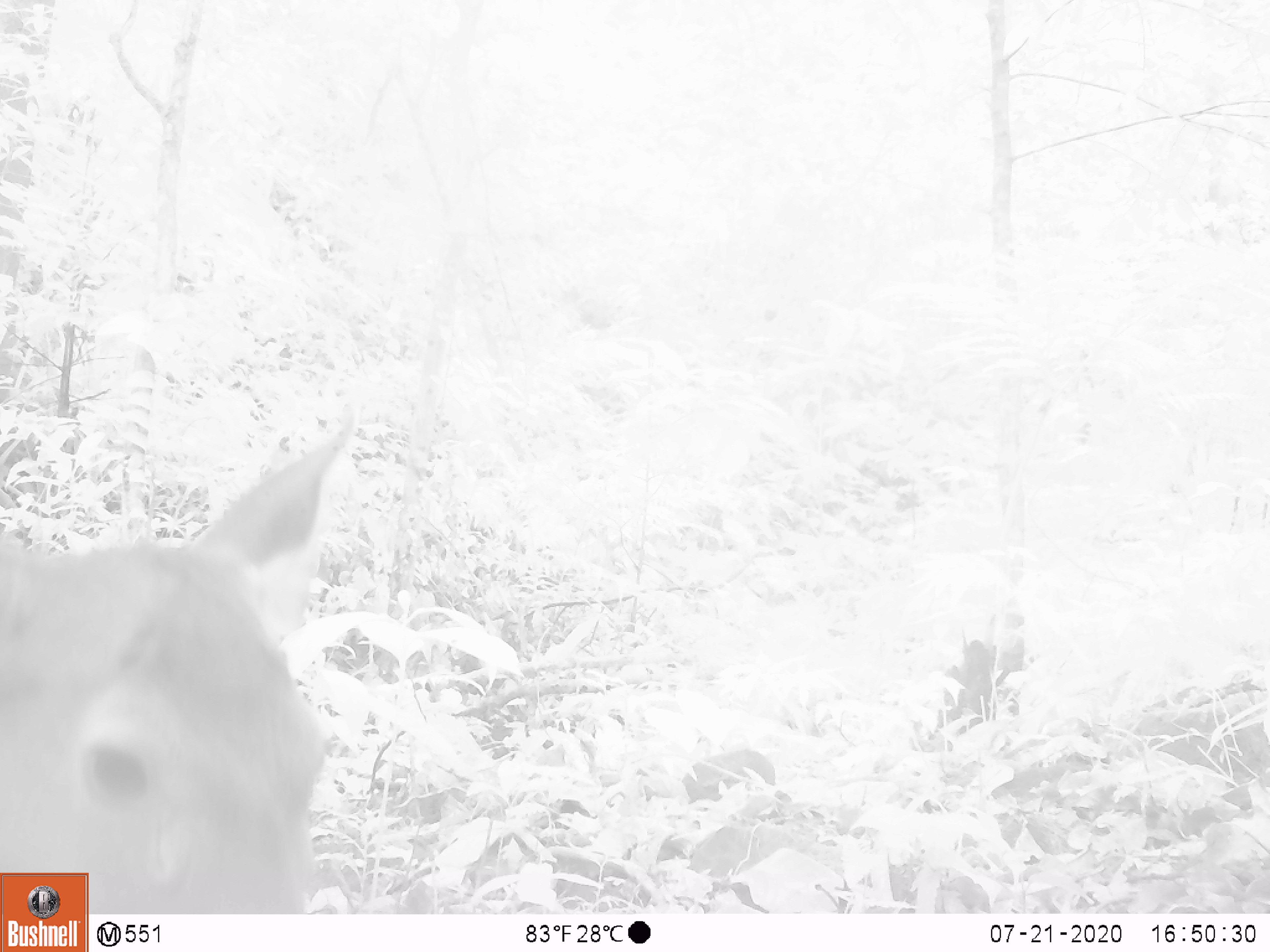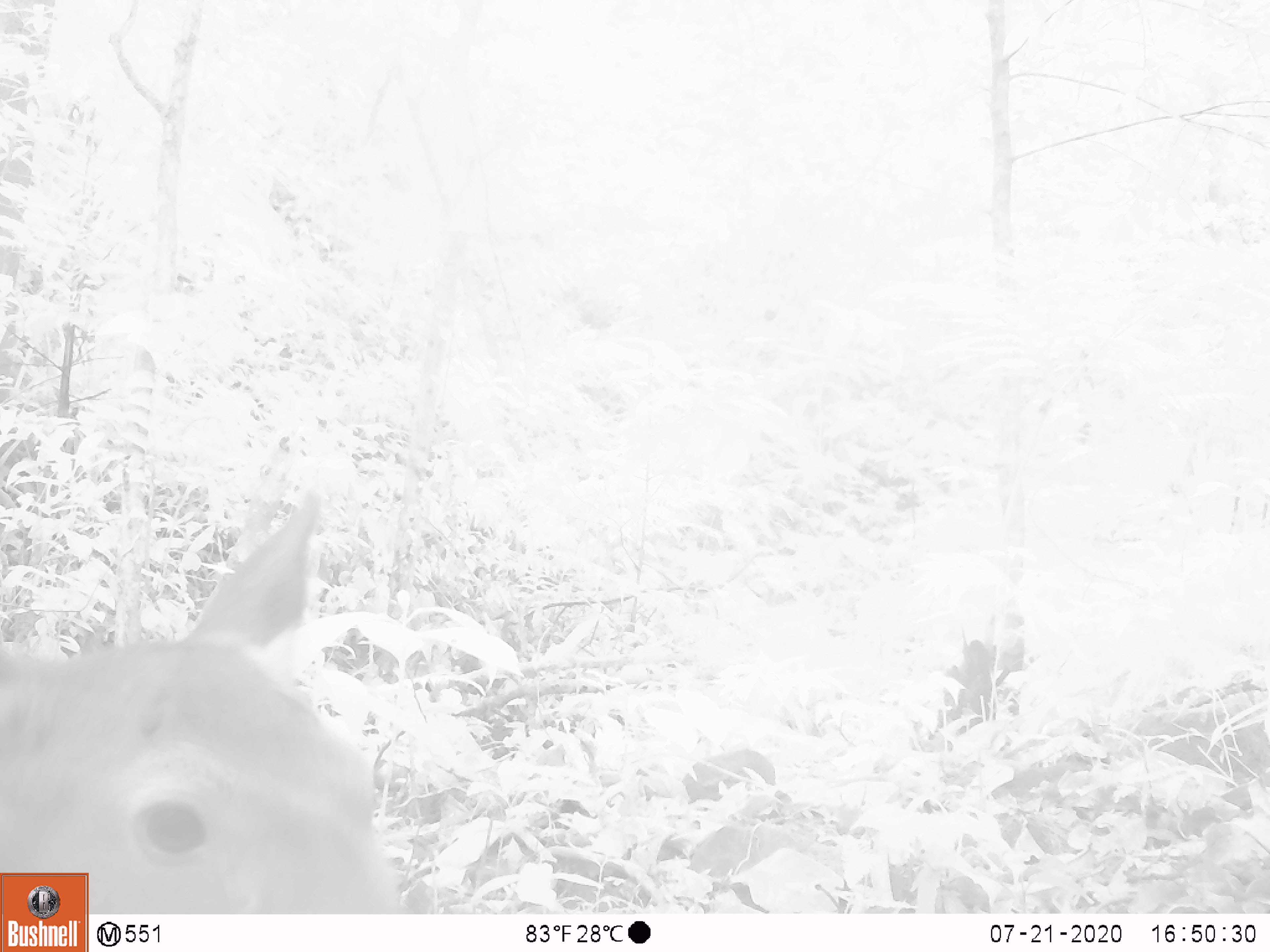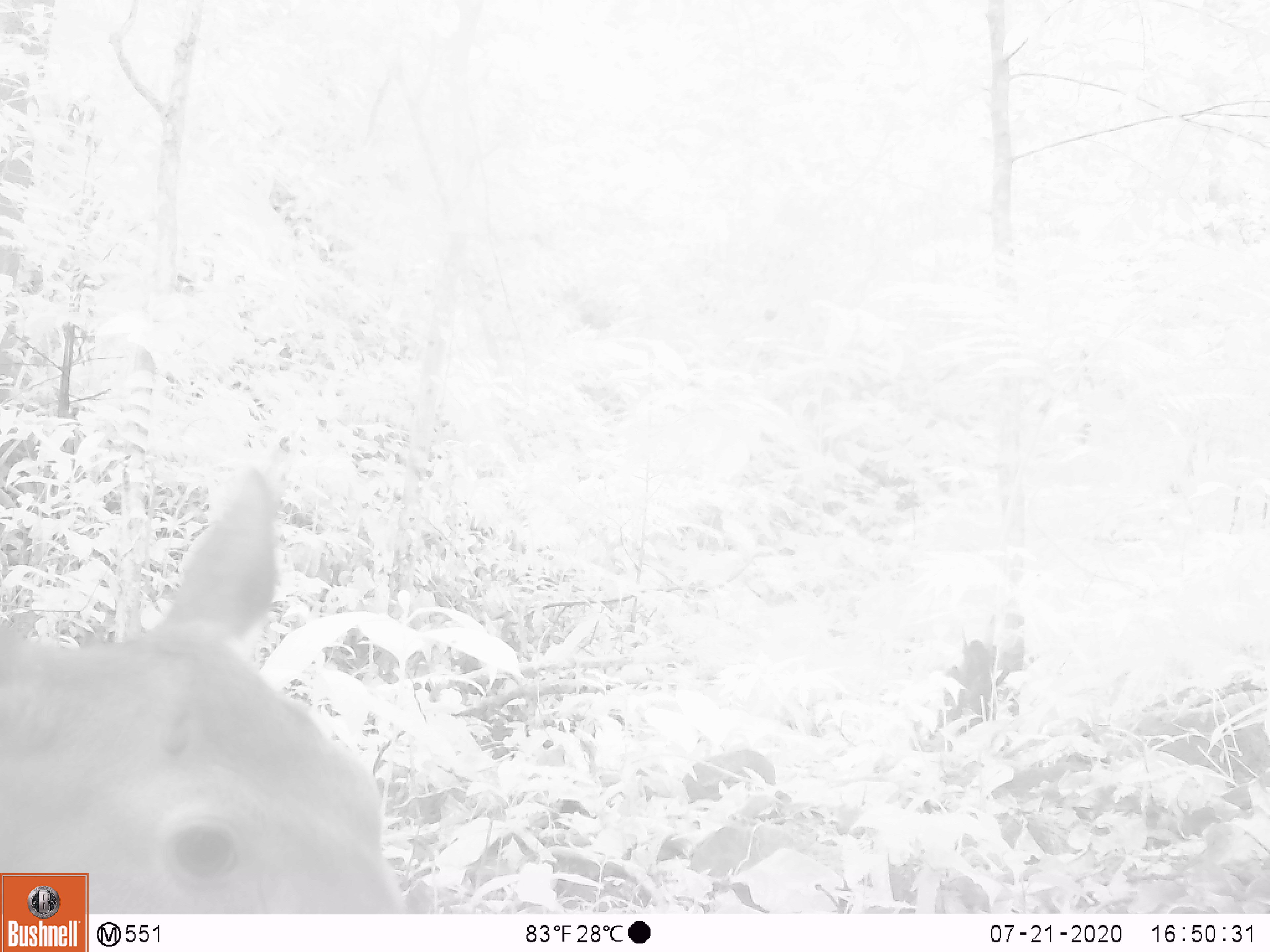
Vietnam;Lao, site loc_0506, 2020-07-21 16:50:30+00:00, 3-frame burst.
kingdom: Animalia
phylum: Chordata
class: Mammalia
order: Artiodactyla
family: Cervidae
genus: Rusa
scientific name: Rusa unicolor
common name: sambar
Sambar (Rusa unicolor). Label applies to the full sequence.